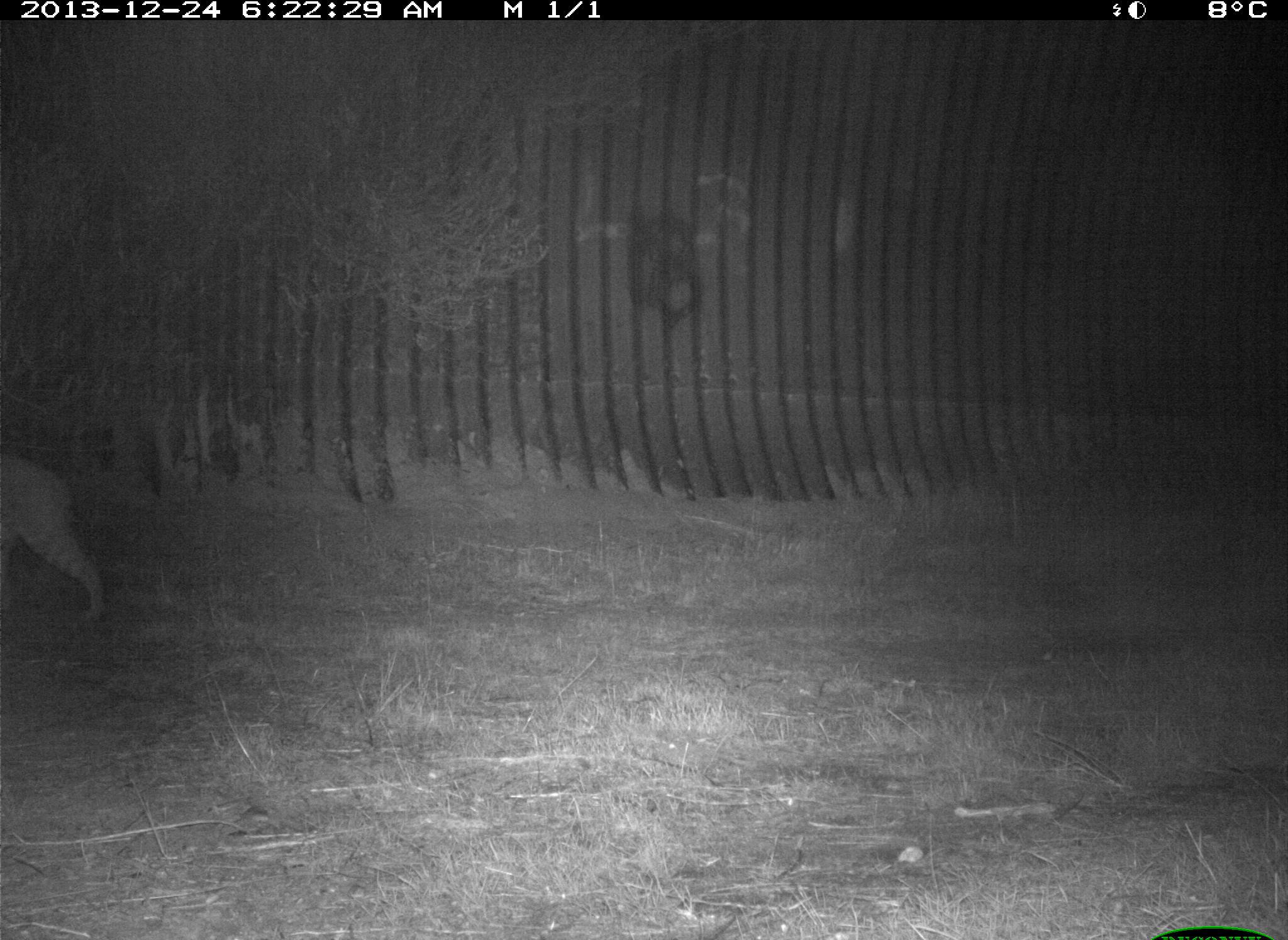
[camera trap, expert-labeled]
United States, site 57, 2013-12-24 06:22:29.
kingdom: Animalia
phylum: Chordata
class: Mammalia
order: Carnivora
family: Felidae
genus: Lynx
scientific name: Lynx rufus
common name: bobcat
Bobcat (Lynx rufus).